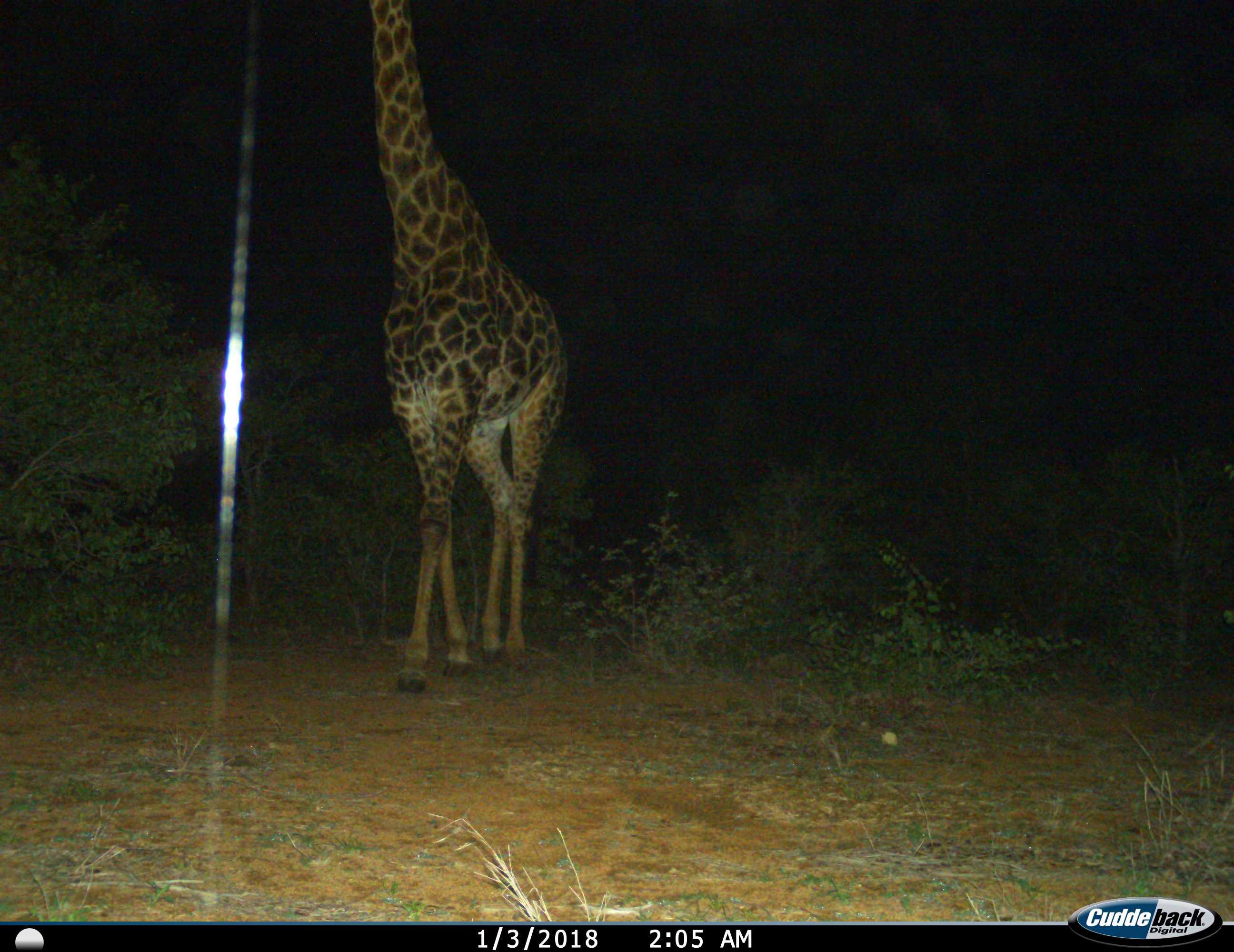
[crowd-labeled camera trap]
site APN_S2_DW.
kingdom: Animalia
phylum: Chordata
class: Mammalia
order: Artiodactyla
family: Giraffidae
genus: Giraffa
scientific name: Giraffa camelopardalis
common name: giraffe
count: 1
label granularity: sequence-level